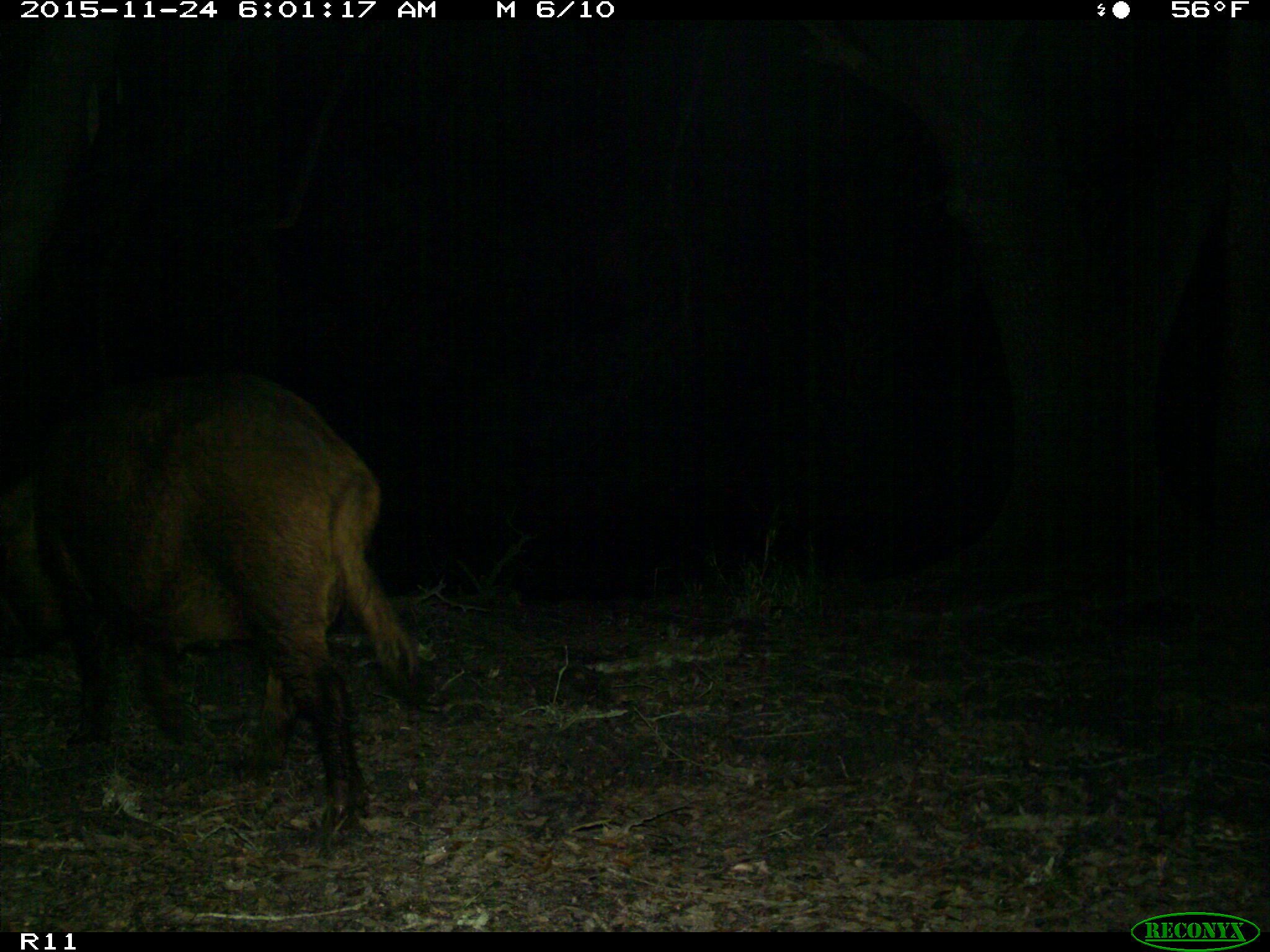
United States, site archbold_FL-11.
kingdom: Animalia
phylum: Chordata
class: Mammalia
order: Artiodactyla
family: Suidae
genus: Sus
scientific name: Sus scrofa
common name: wild boar